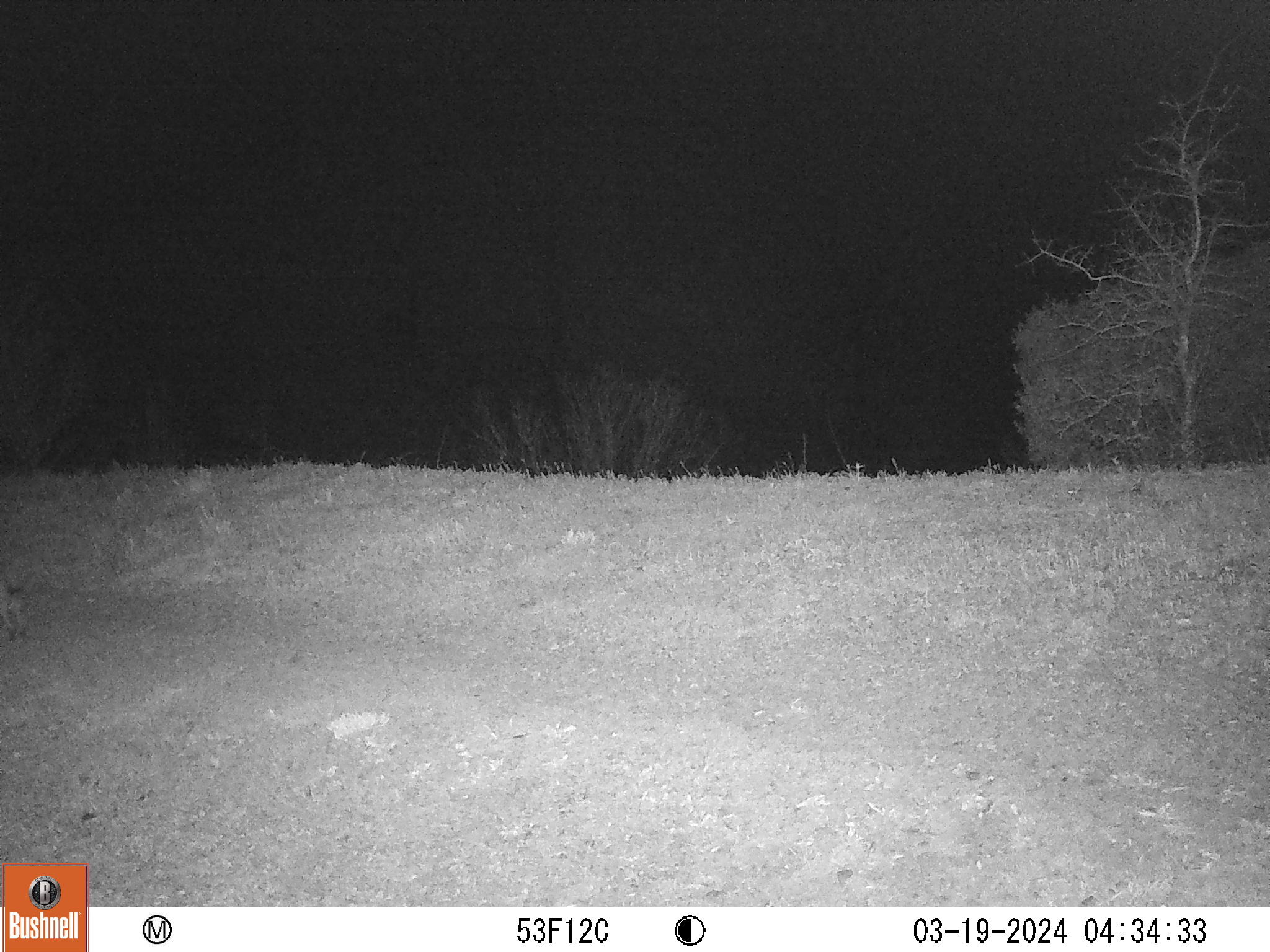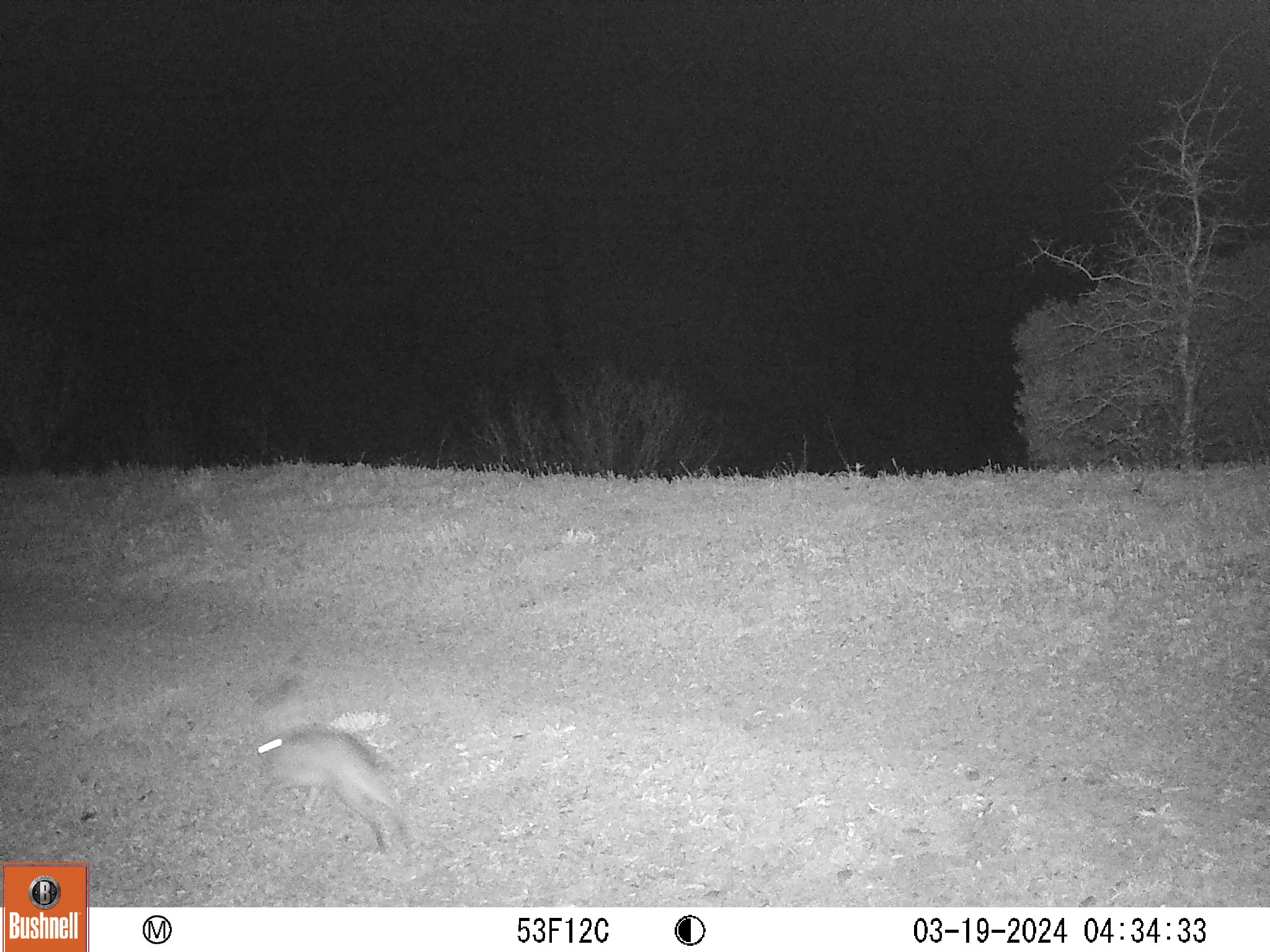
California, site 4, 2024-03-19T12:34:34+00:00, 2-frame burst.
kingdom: Animalia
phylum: Chordata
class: Mammalia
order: Carnivora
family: Felidae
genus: Lynx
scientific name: Lynx rufus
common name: bobcat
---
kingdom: Animalia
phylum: Chordata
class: Mammalia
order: Lagomorpha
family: Leporidae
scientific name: Leporidae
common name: rabbit